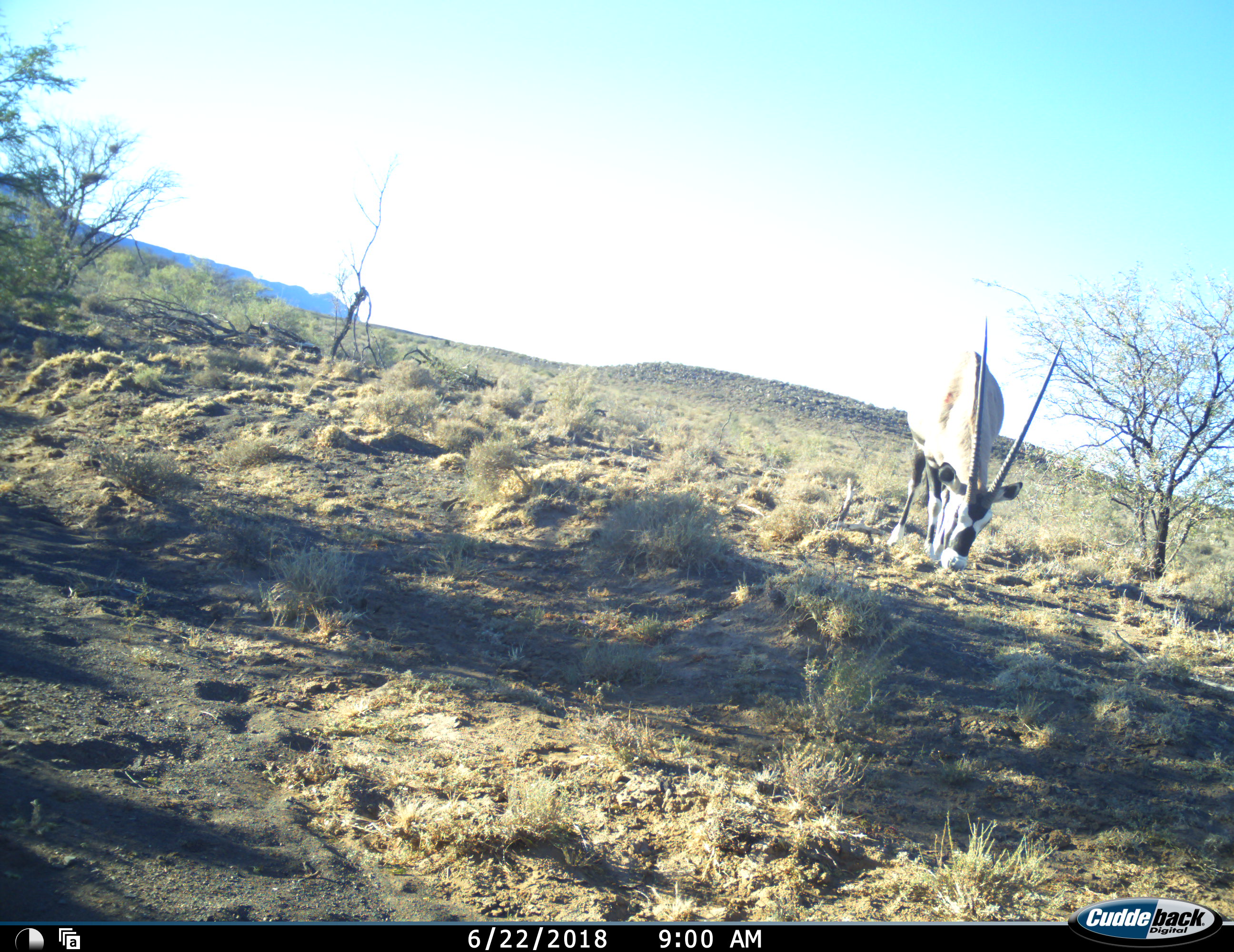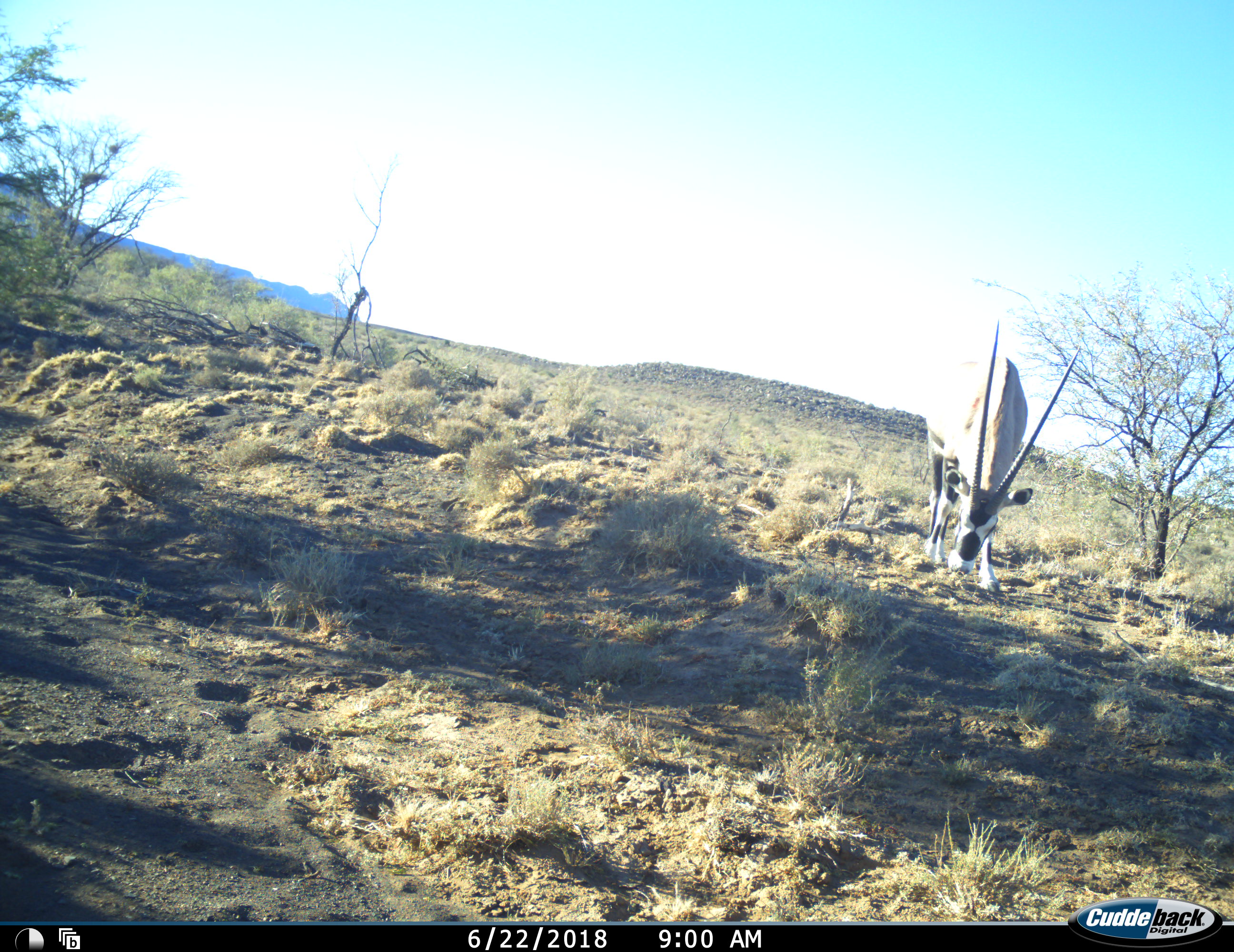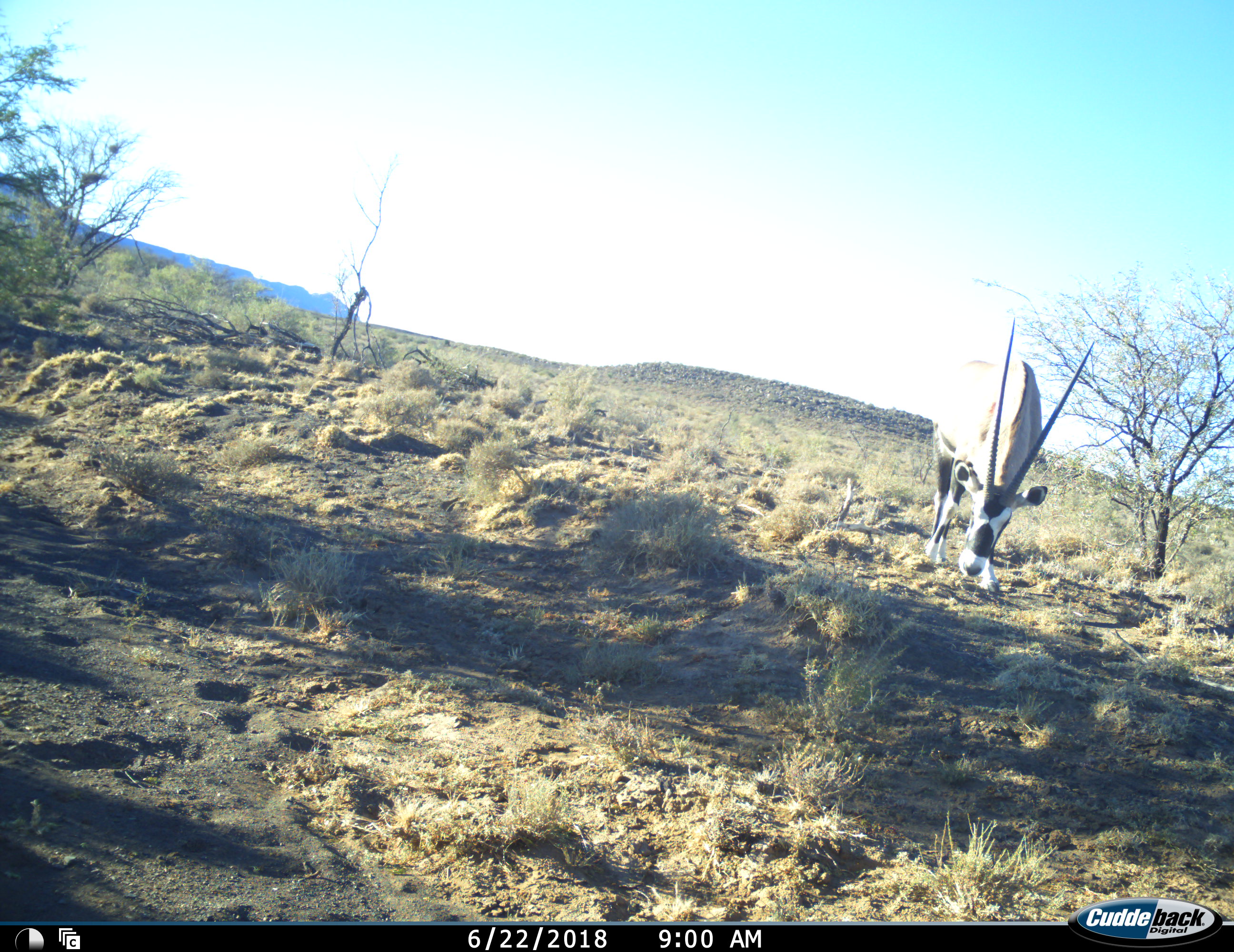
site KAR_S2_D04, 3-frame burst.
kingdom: Animalia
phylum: Chordata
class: Mammalia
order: Artiodactyla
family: Bovidae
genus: Oryx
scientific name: Oryx gazella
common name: gemsbok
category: oryx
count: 1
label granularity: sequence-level